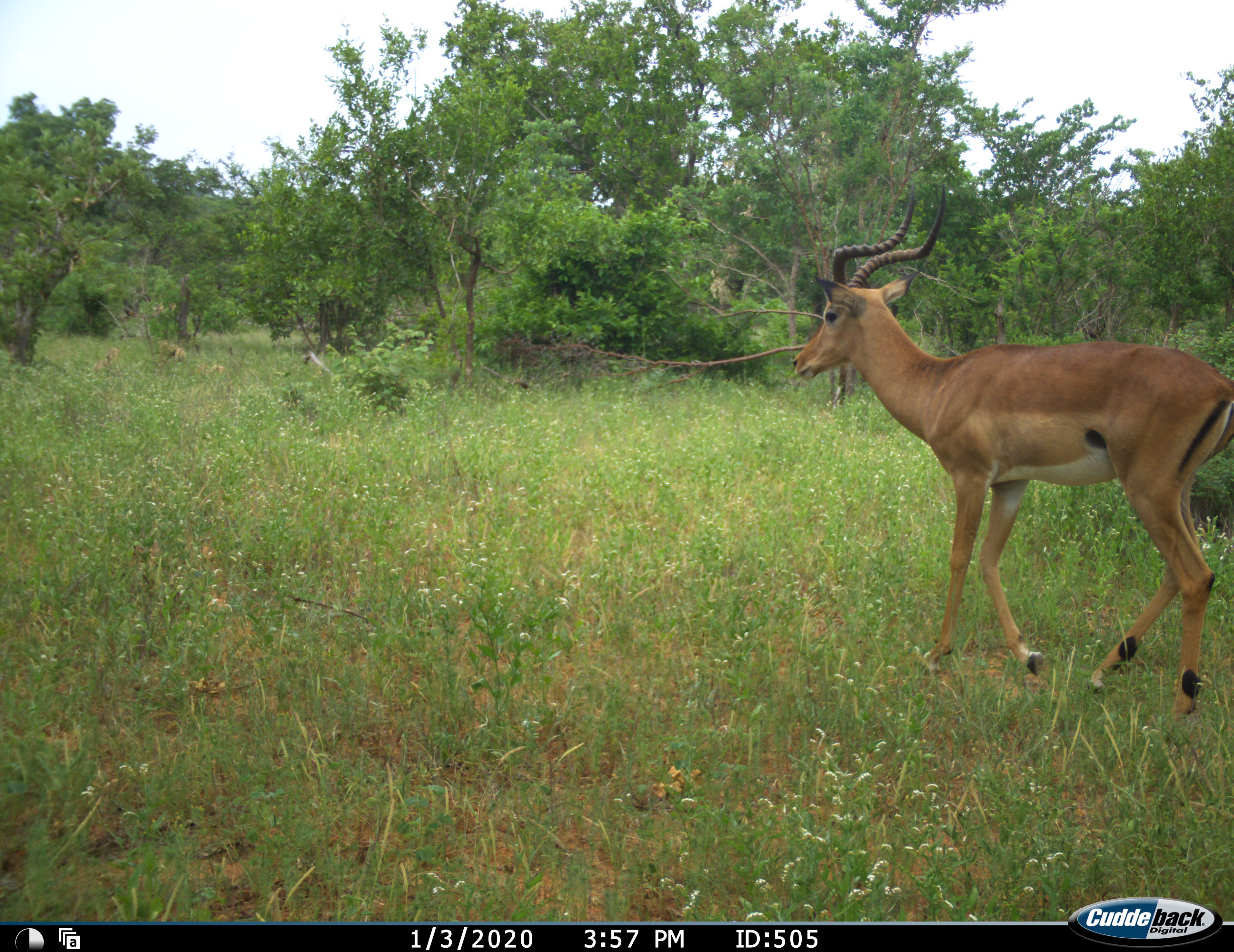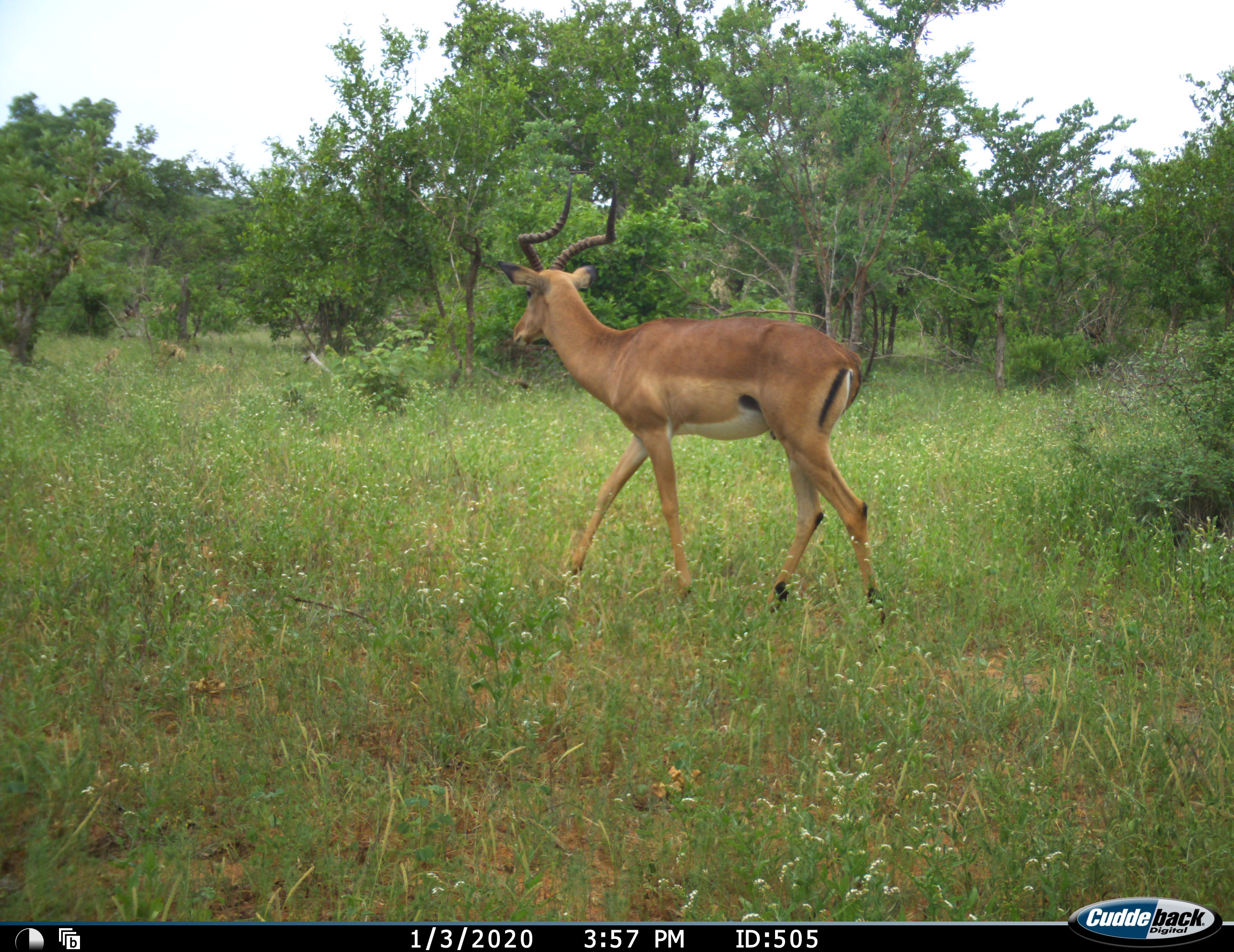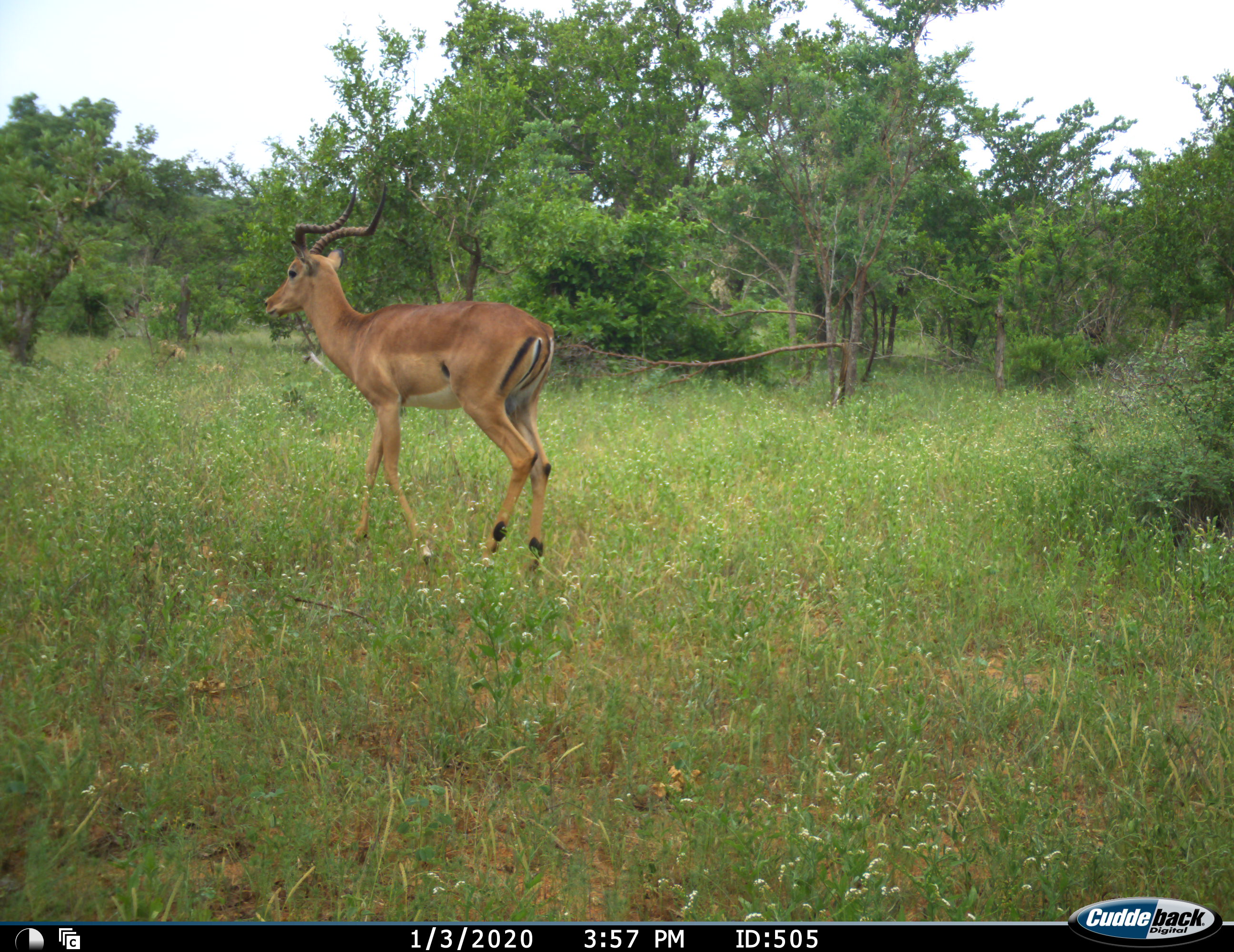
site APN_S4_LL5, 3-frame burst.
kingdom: Animalia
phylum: Chordata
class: Mammalia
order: Artiodactyla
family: Bovidae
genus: Aepyceros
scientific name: Aepyceros melampus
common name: impala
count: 1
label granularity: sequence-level